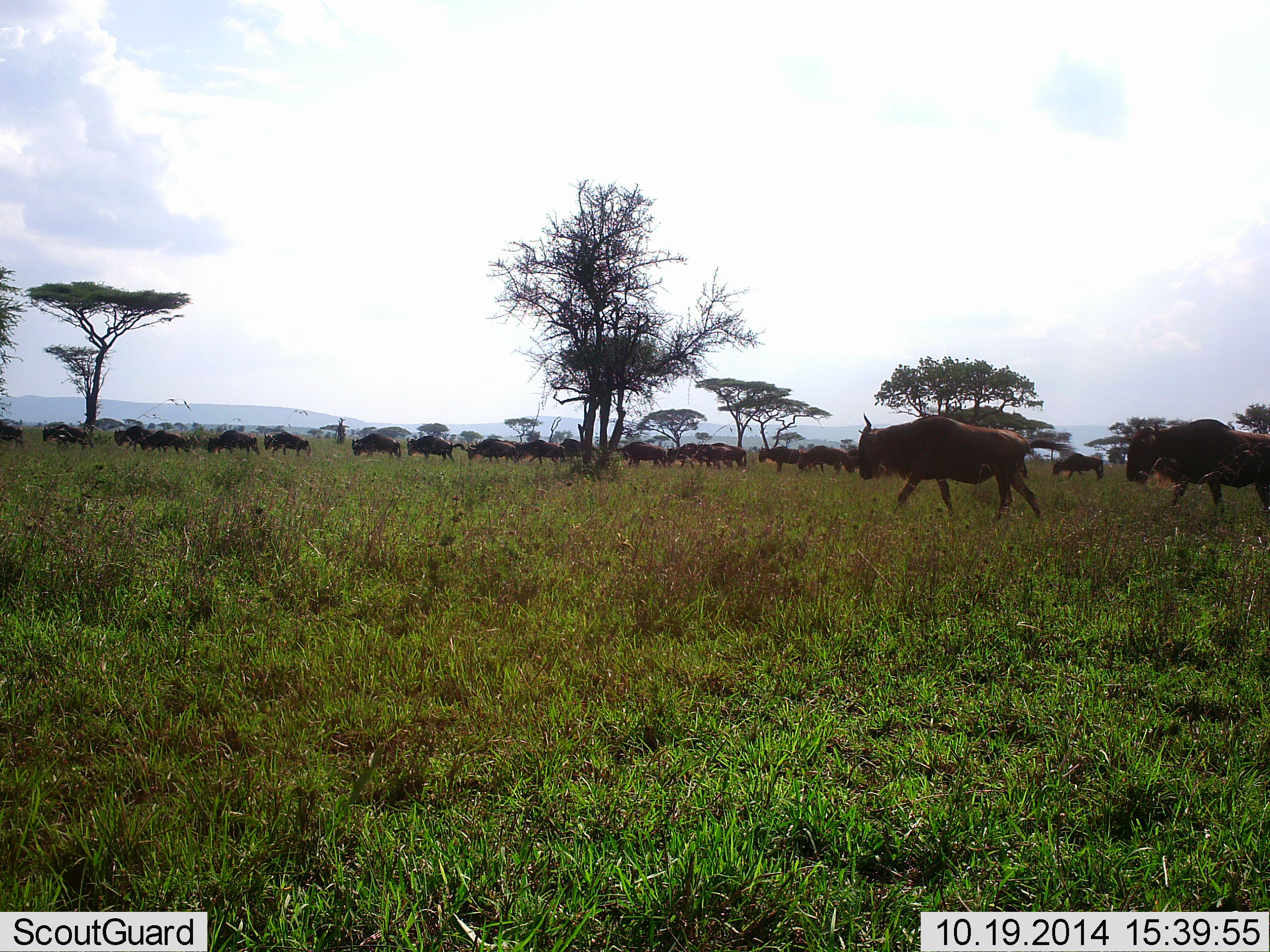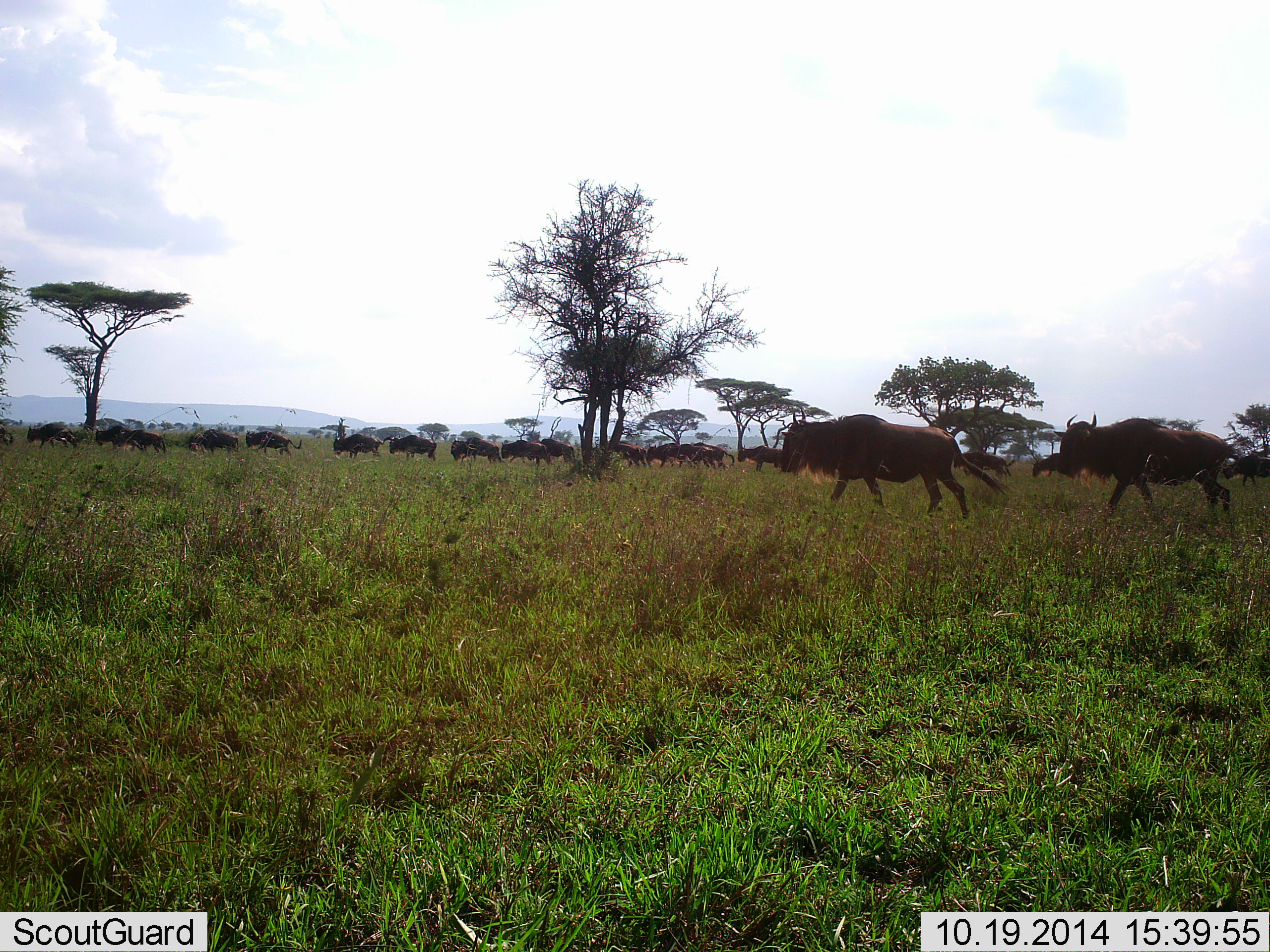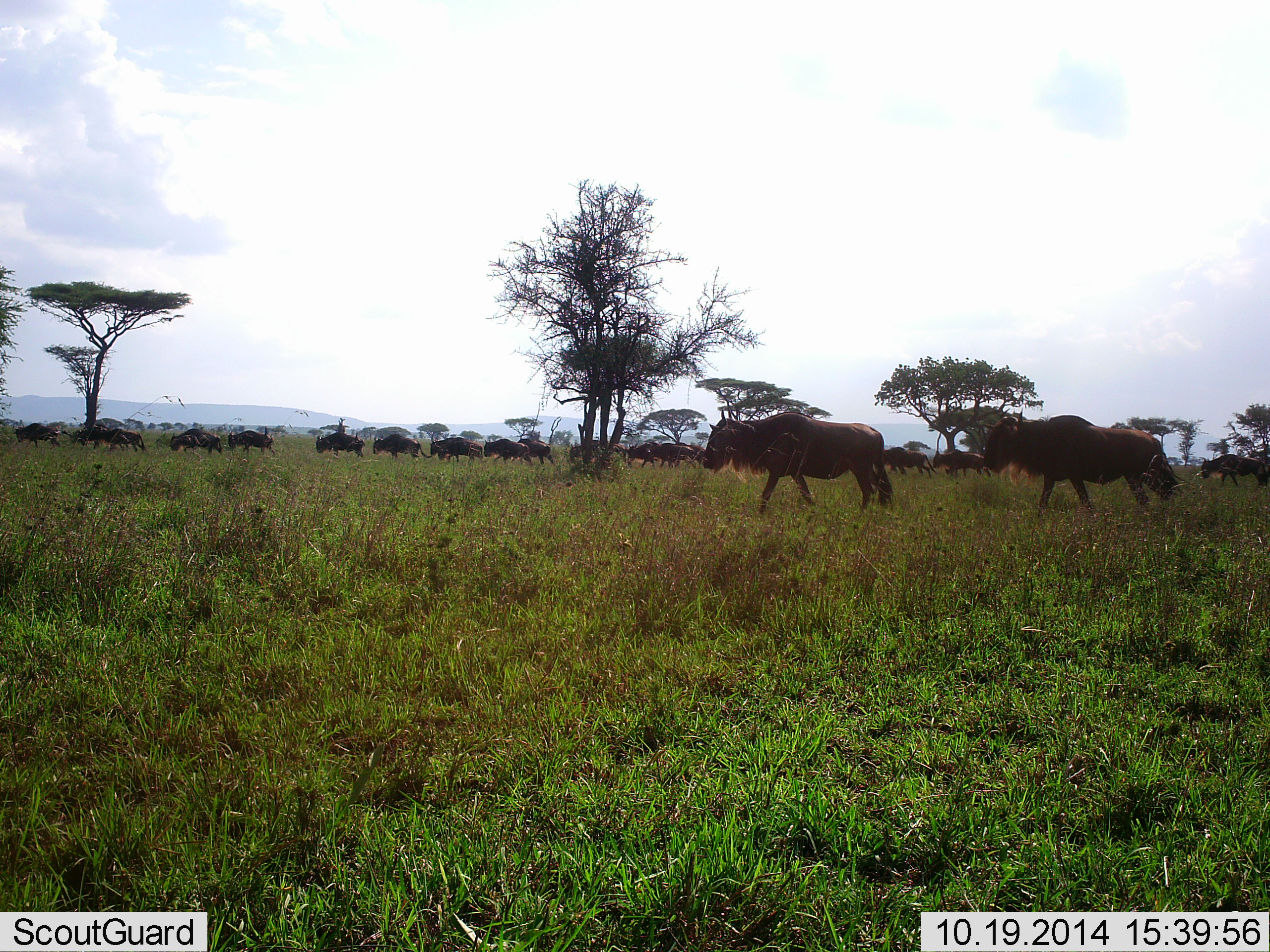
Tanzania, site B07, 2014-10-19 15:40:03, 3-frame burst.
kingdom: Animalia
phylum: Chordata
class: Mammalia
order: Artiodactyla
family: Bovidae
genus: Connochaetes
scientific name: Connochaetes taurinus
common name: blue wildebeest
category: wildebeest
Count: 11-50.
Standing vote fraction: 0%.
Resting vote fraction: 0%.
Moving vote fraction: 100%.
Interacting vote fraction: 0%.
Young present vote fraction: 0%.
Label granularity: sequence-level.